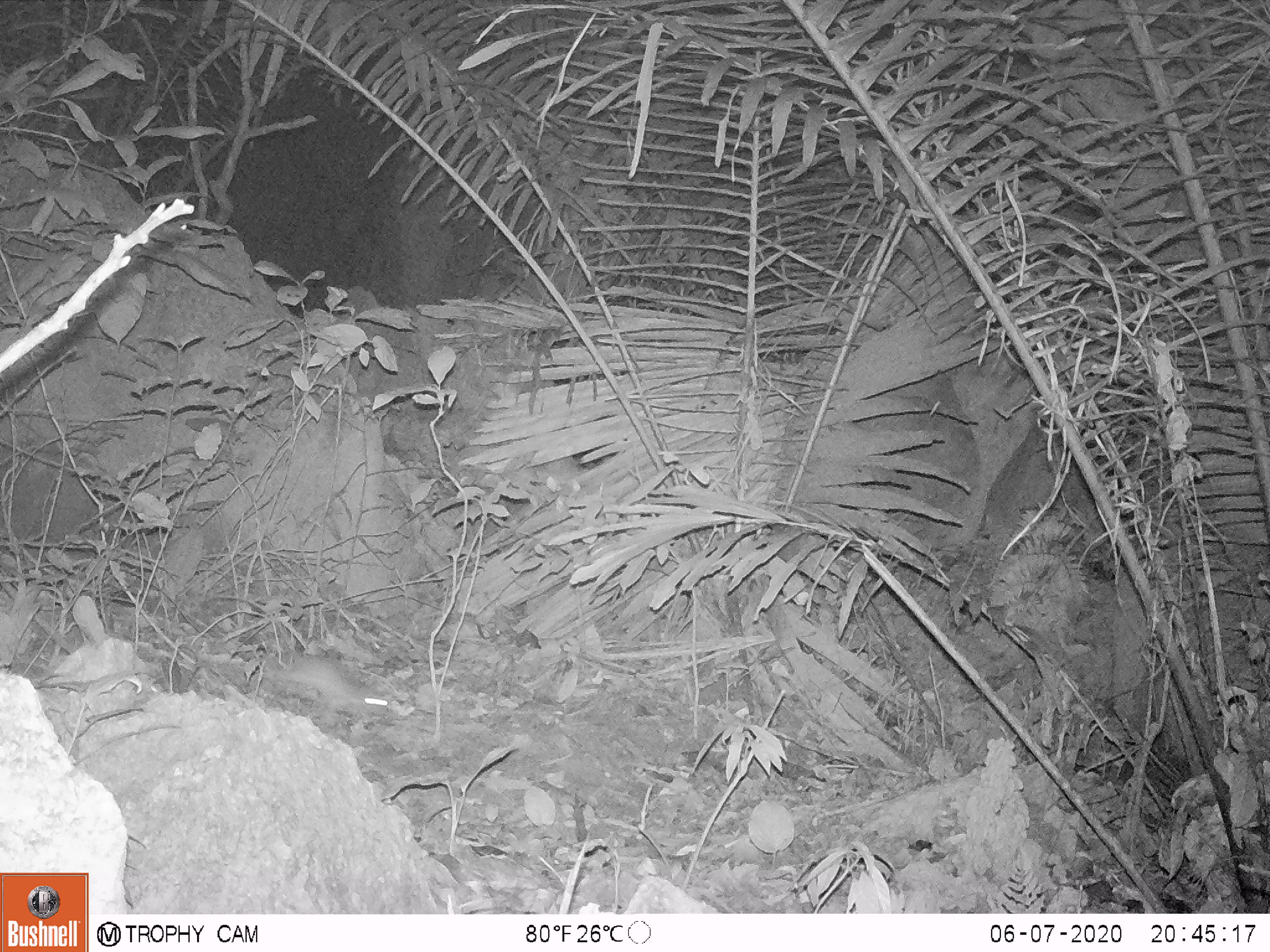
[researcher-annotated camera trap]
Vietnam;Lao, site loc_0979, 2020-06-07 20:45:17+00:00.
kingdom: Animalia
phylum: Chordata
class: Mammalia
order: Rodentia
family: Muridae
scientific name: Muridae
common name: old-world mice and rats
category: unidentified murid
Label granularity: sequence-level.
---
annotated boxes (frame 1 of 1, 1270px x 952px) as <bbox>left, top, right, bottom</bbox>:
unidentified murid: <bbox>267, 655, 390, 724</bbox>